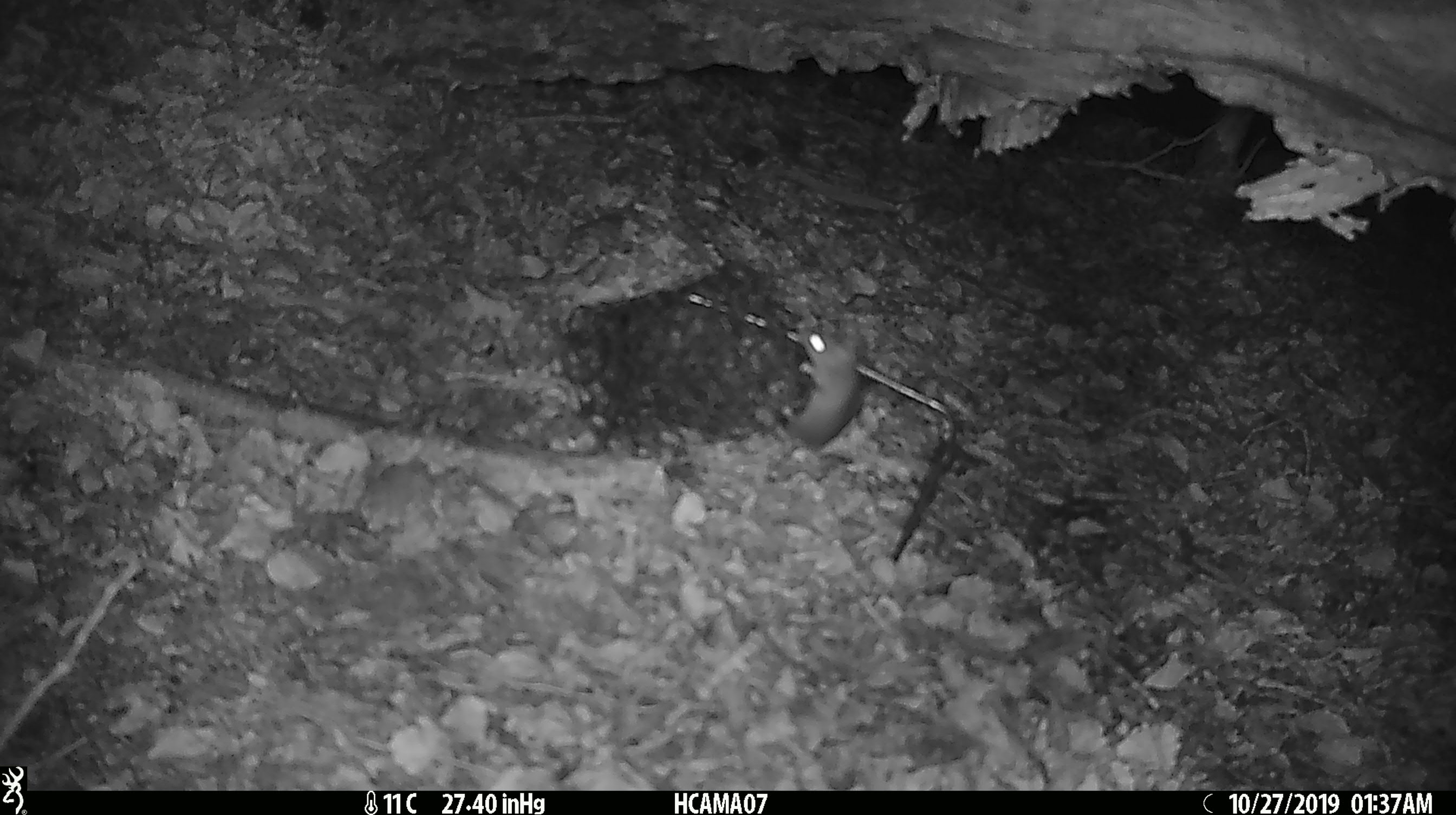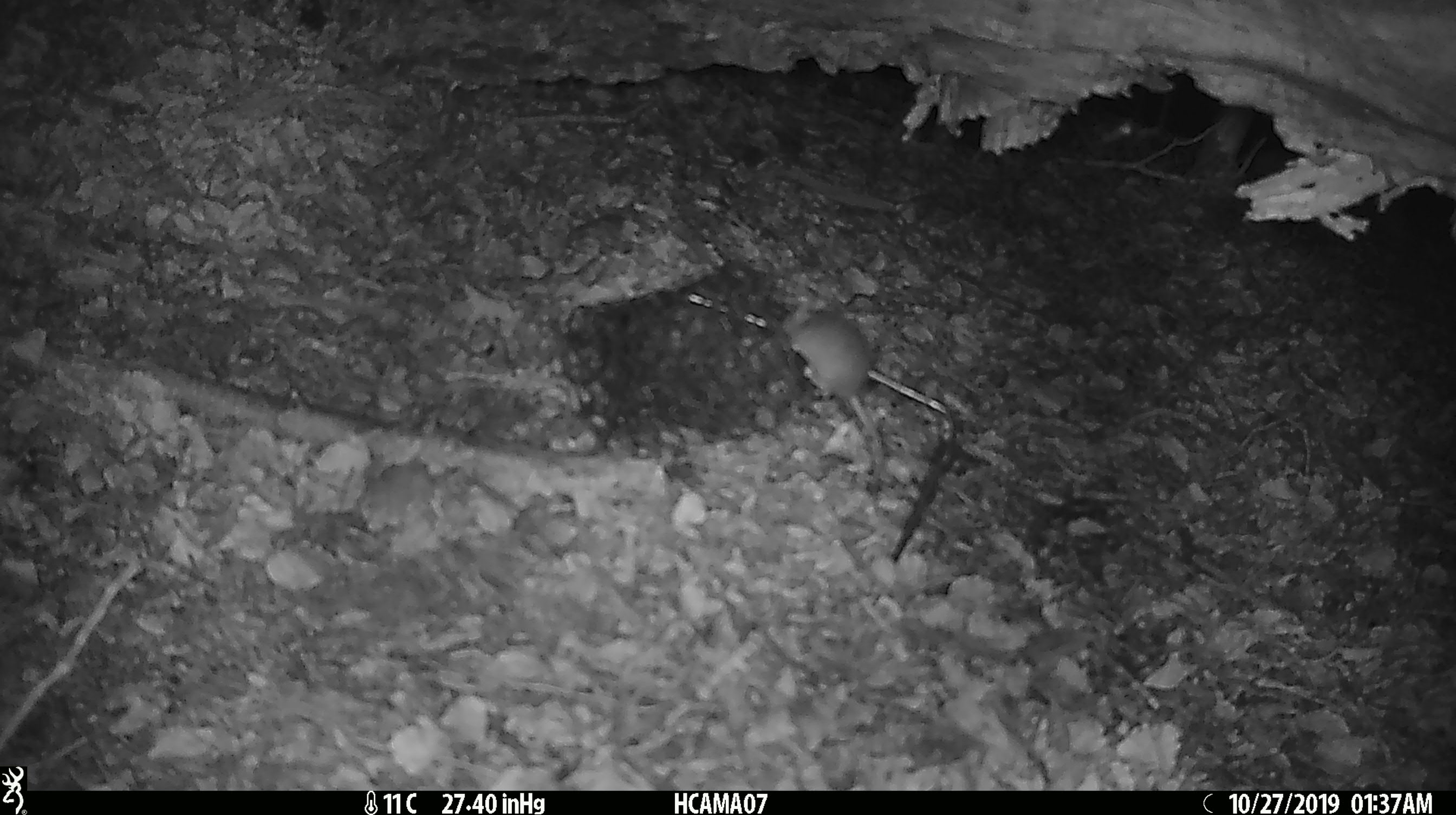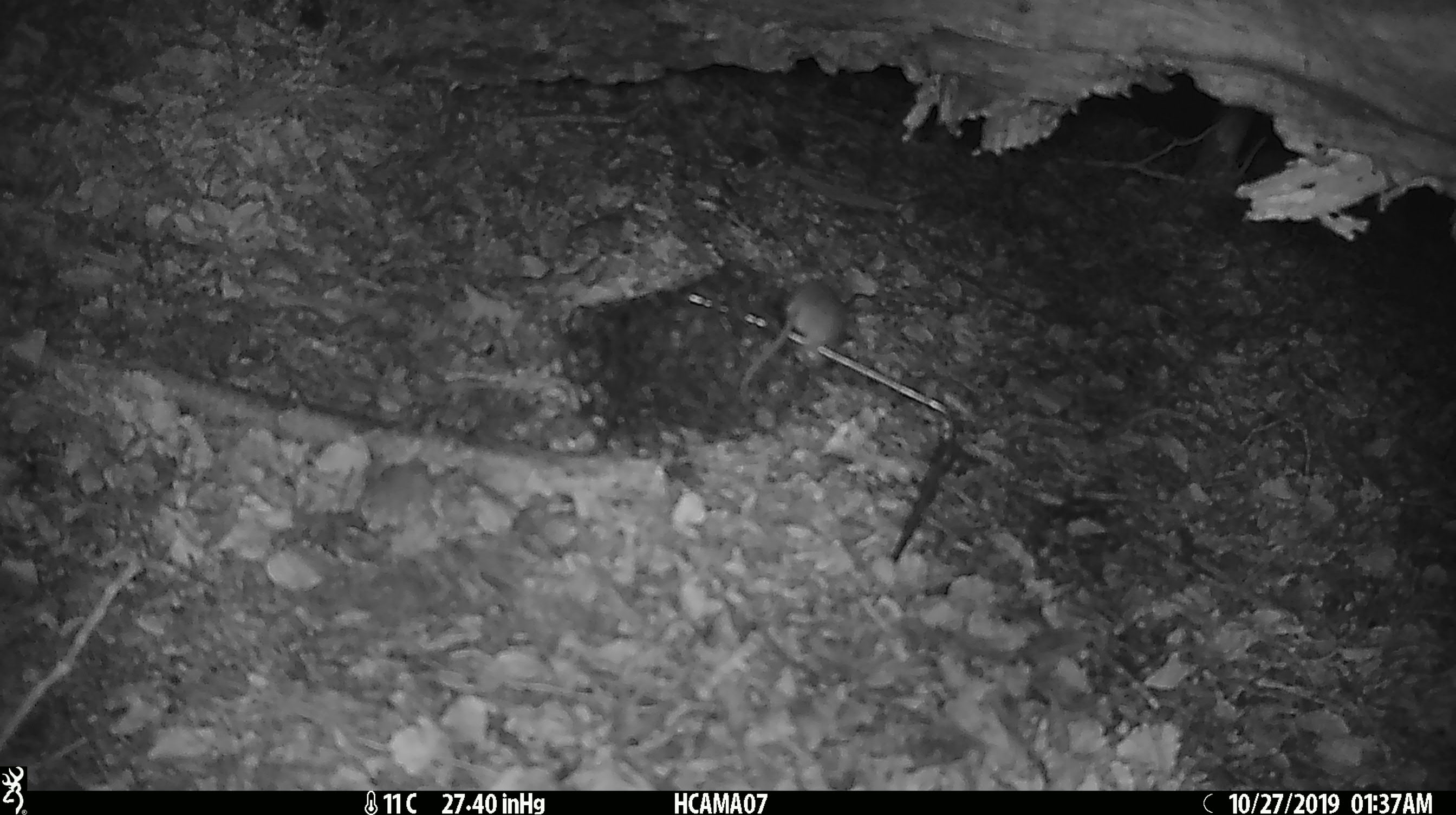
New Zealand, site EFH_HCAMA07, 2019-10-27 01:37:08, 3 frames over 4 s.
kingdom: Animalia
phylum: Chordata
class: Mammalia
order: Rodentia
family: Muridae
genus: Mus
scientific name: Mus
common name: mouse